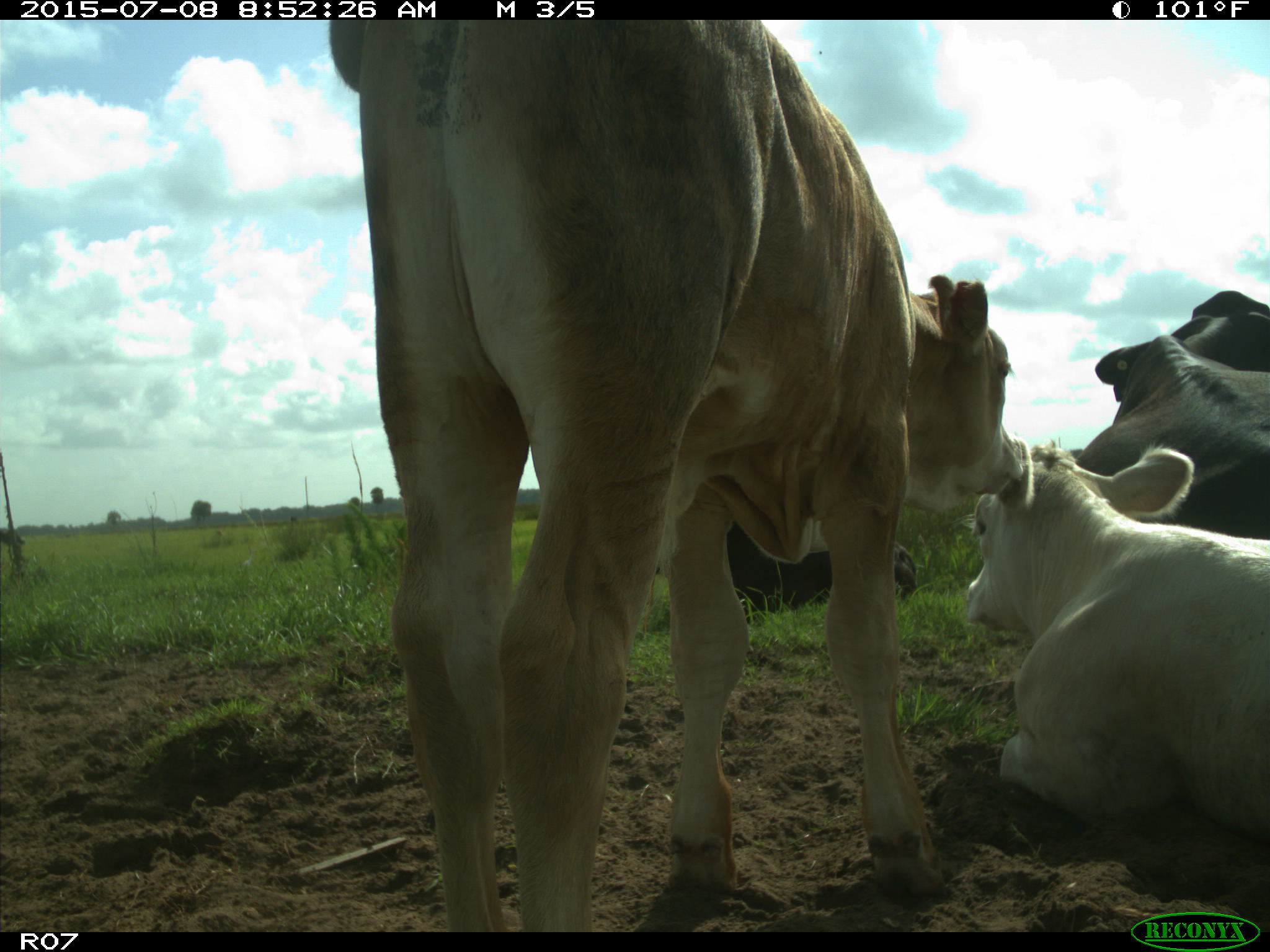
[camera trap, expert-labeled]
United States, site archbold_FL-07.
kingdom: Animalia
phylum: Chordata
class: Mammalia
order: Artiodactyla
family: Bovidae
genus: Bos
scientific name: Bos taurus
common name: domestic cow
Bos taurus (domestic cow).